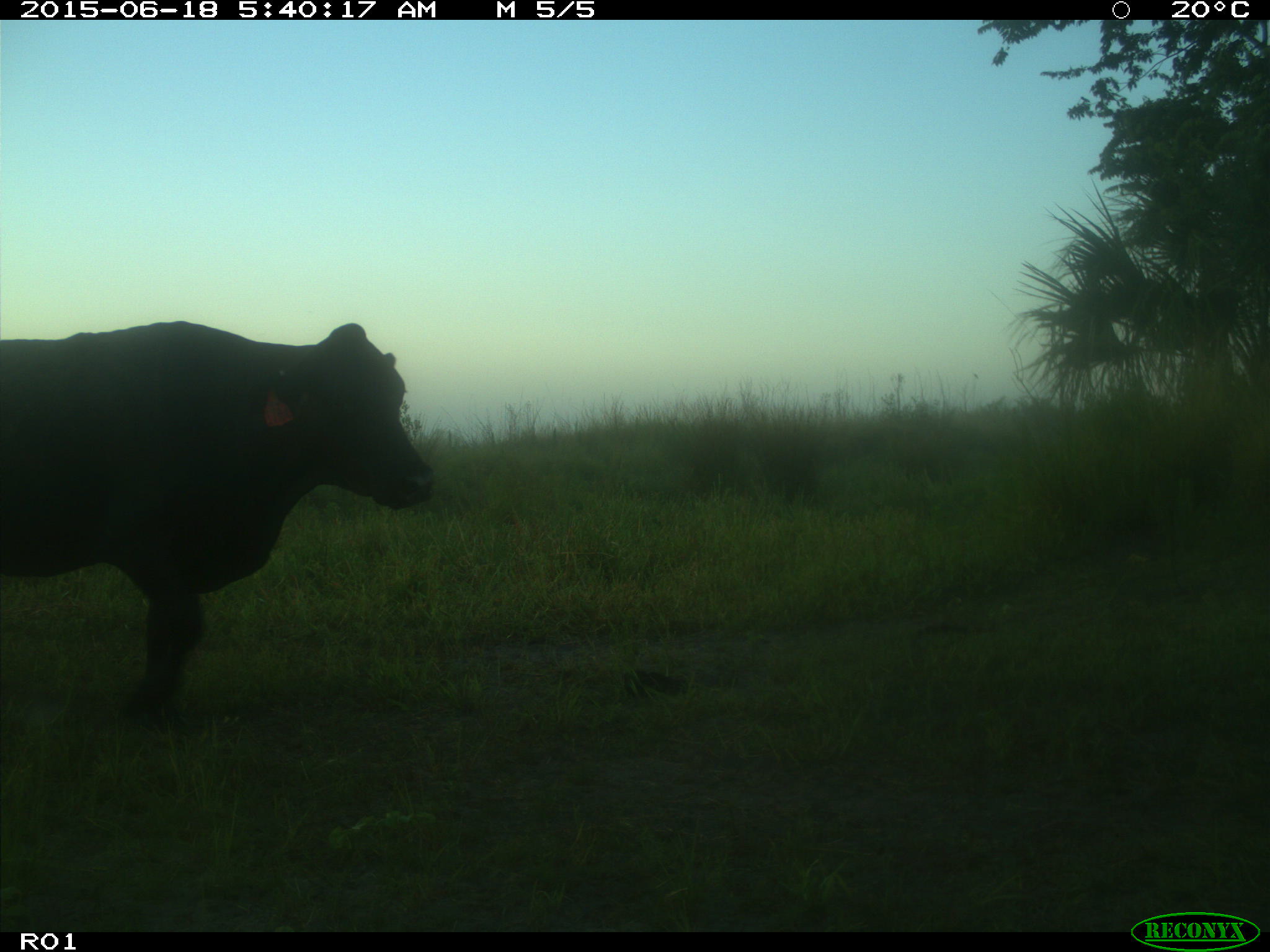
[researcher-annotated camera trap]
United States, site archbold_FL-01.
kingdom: Animalia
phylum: Chordata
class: Mammalia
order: Artiodactyla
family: Bovidae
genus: Bos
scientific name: Bos taurus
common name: domestic cow